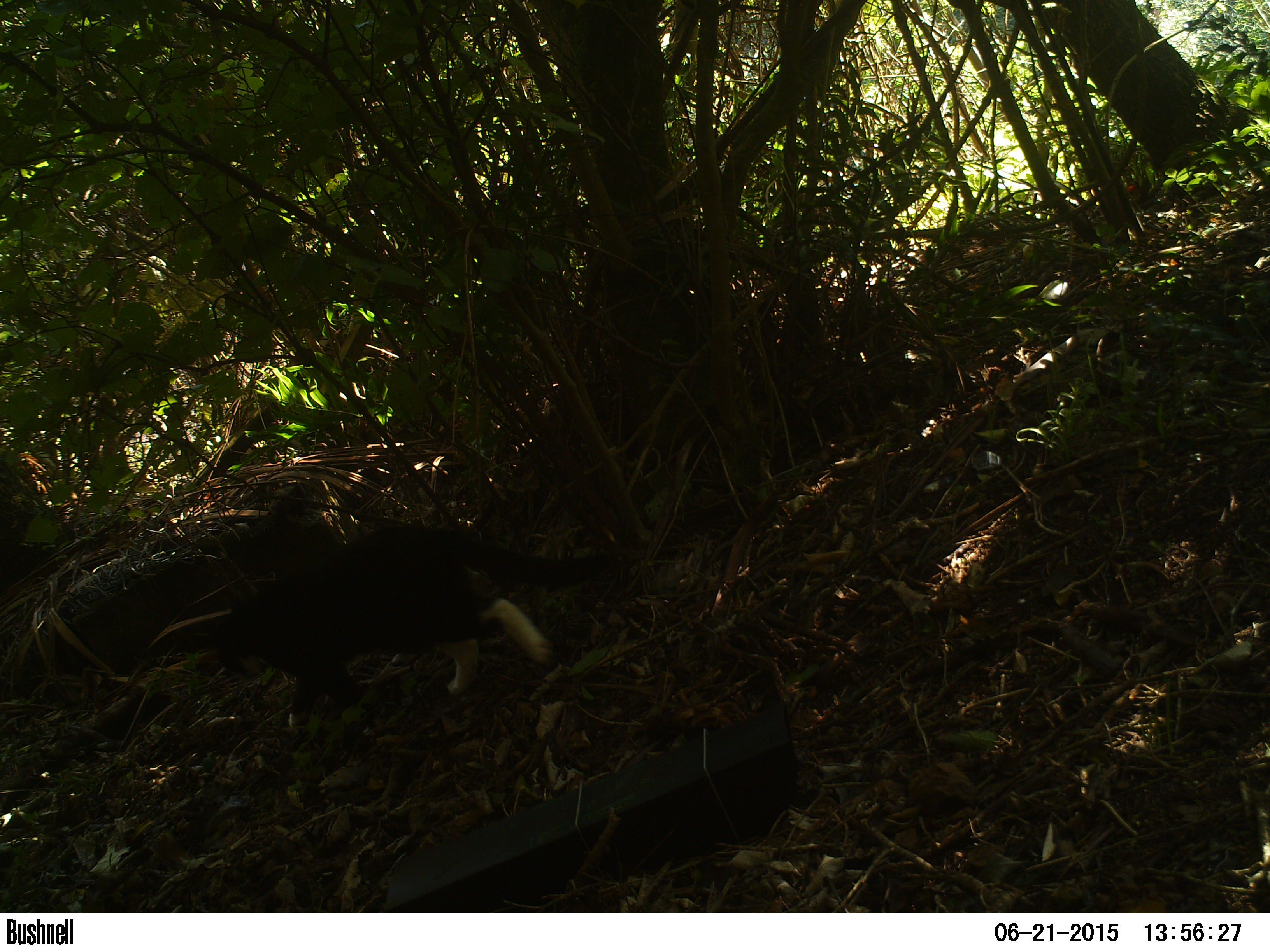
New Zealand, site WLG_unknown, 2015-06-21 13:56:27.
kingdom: Animalia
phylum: Chordata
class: Mammalia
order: Carnivora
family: Felidae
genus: Felis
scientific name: Felis catus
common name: domestic cat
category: cat